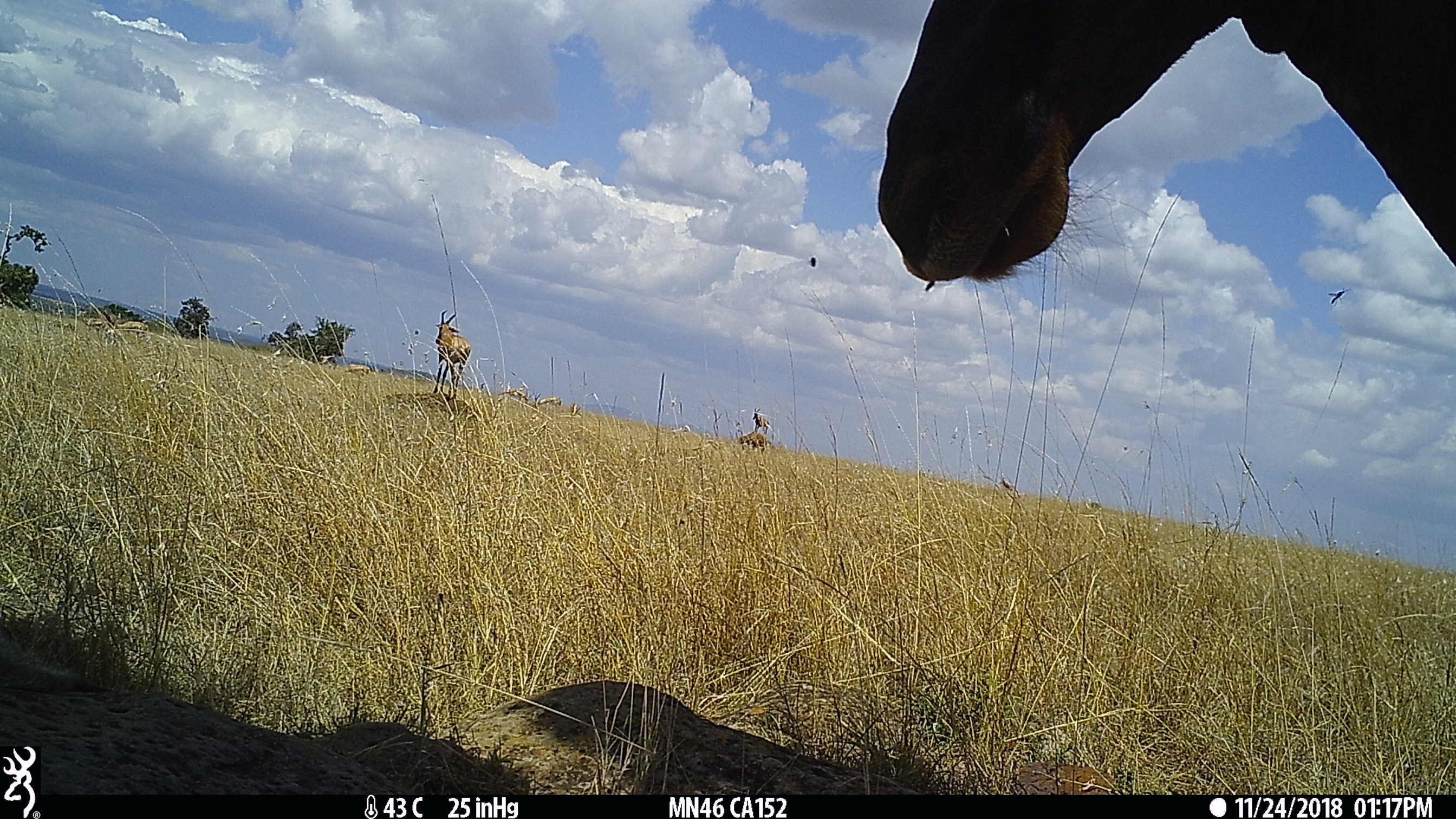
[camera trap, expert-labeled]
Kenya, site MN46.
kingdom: Animalia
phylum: Chordata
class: Mammalia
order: Artiodactyla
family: Bovidae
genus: Damaliscus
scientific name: Damaliscus lunatus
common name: topi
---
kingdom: Animalia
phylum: Chordata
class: Mammalia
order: Artiodactyla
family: Bovidae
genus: Nanger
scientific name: Nanger granti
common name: grant's gazelle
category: gazelle grants